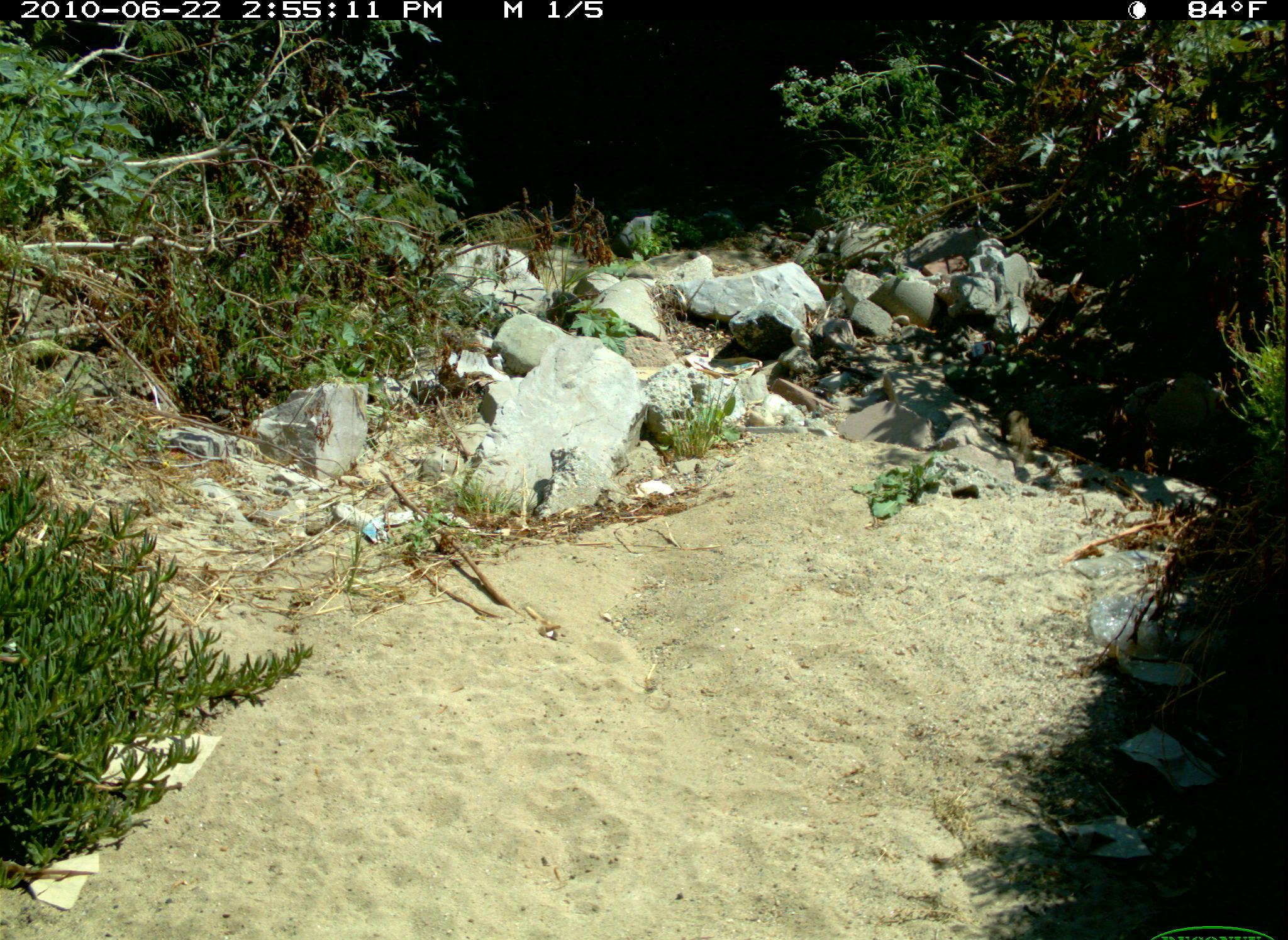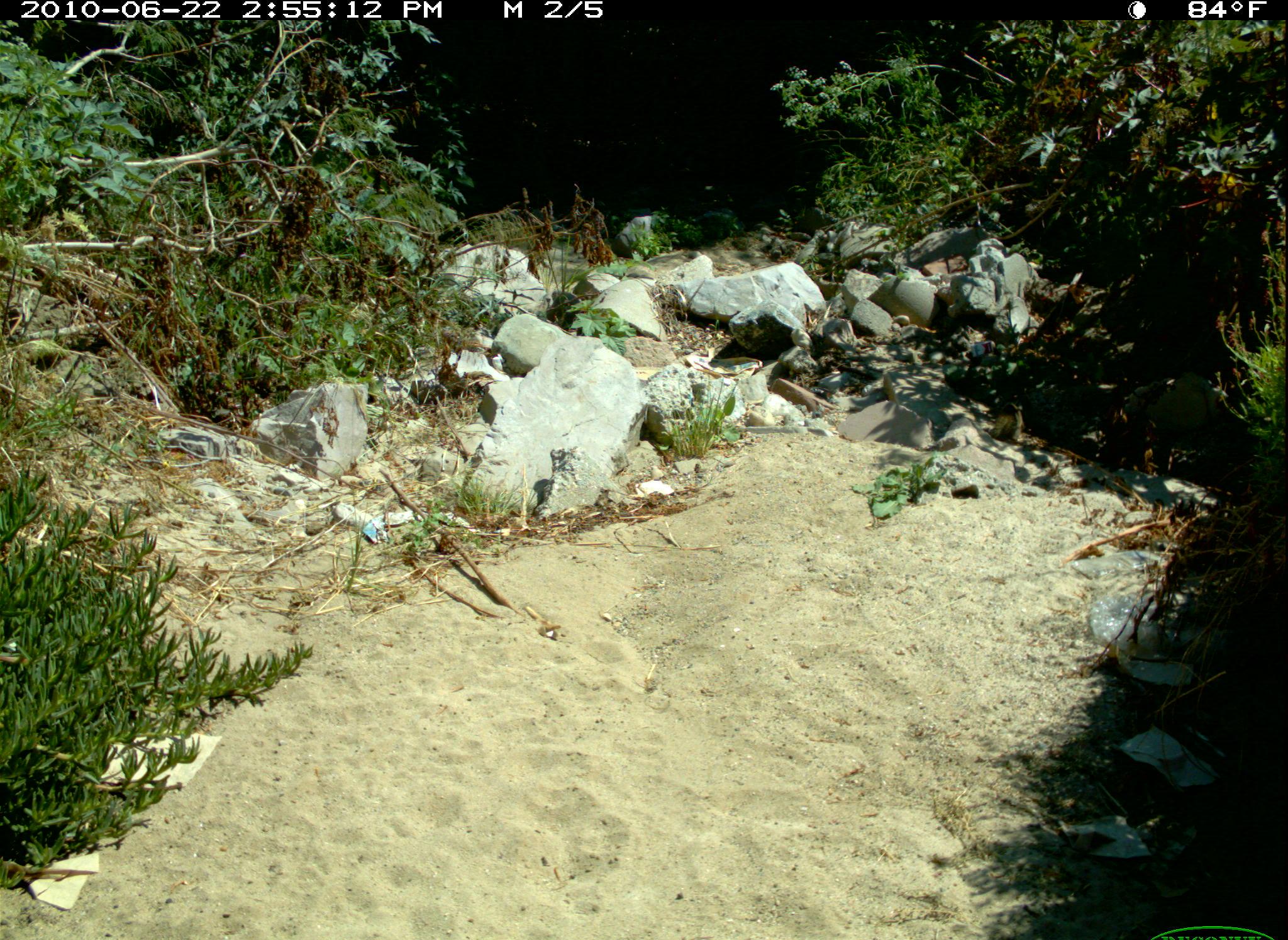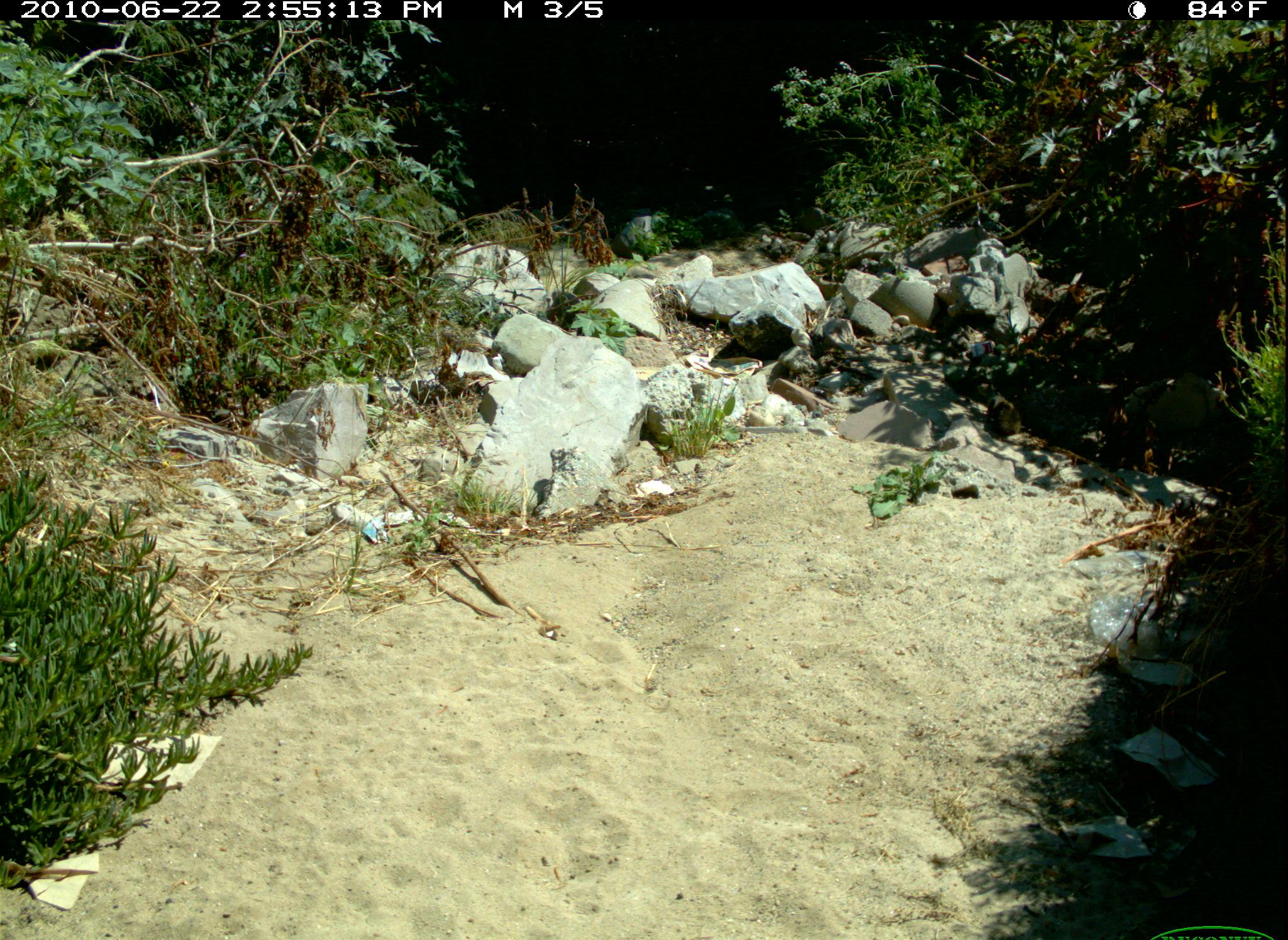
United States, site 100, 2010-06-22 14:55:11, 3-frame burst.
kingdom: Animalia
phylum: Chordata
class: Mammalia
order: Rodentia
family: Sciuridae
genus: Sciurus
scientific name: Sciurus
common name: squirrel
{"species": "squirrel (Sciurus)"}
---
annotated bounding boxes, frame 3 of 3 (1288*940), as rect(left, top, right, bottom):
squirrel: rect(975, 380, 1023, 440)